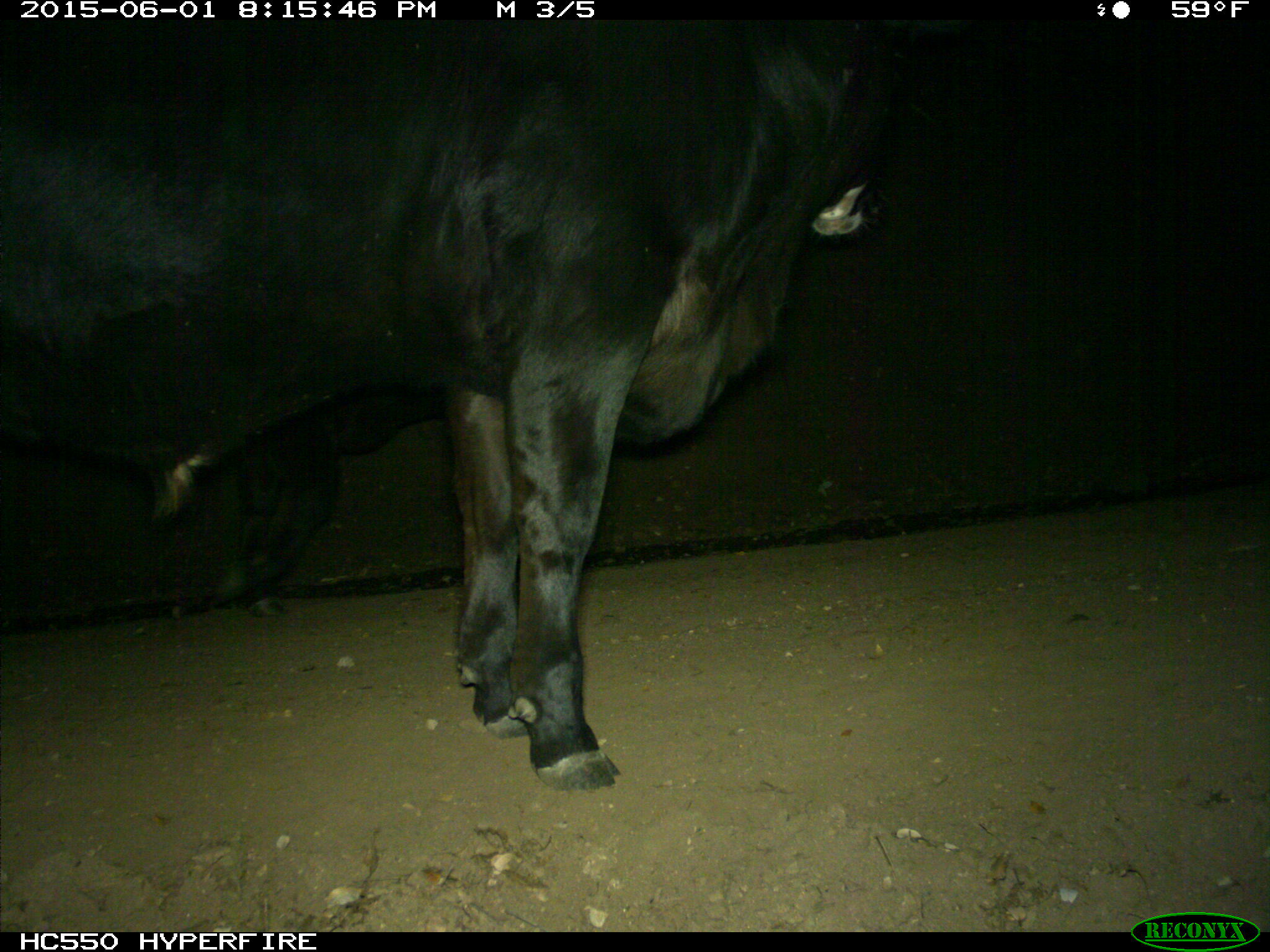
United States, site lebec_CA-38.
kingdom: Animalia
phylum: Chordata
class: Mammalia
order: Artiodactyla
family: Bovidae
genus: Bos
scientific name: Bos taurus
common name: domestic cow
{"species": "Bos taurus (domestic cow)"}